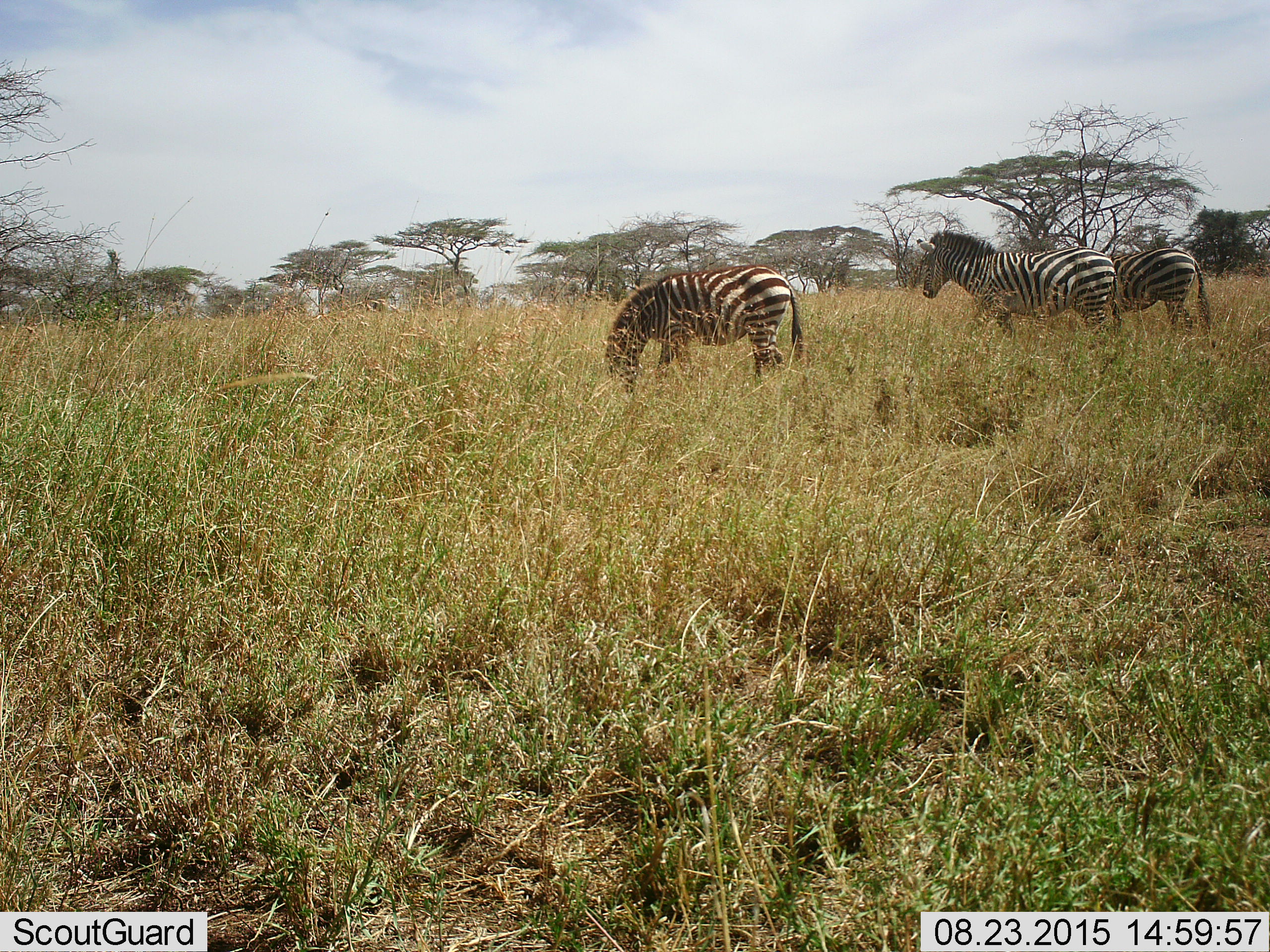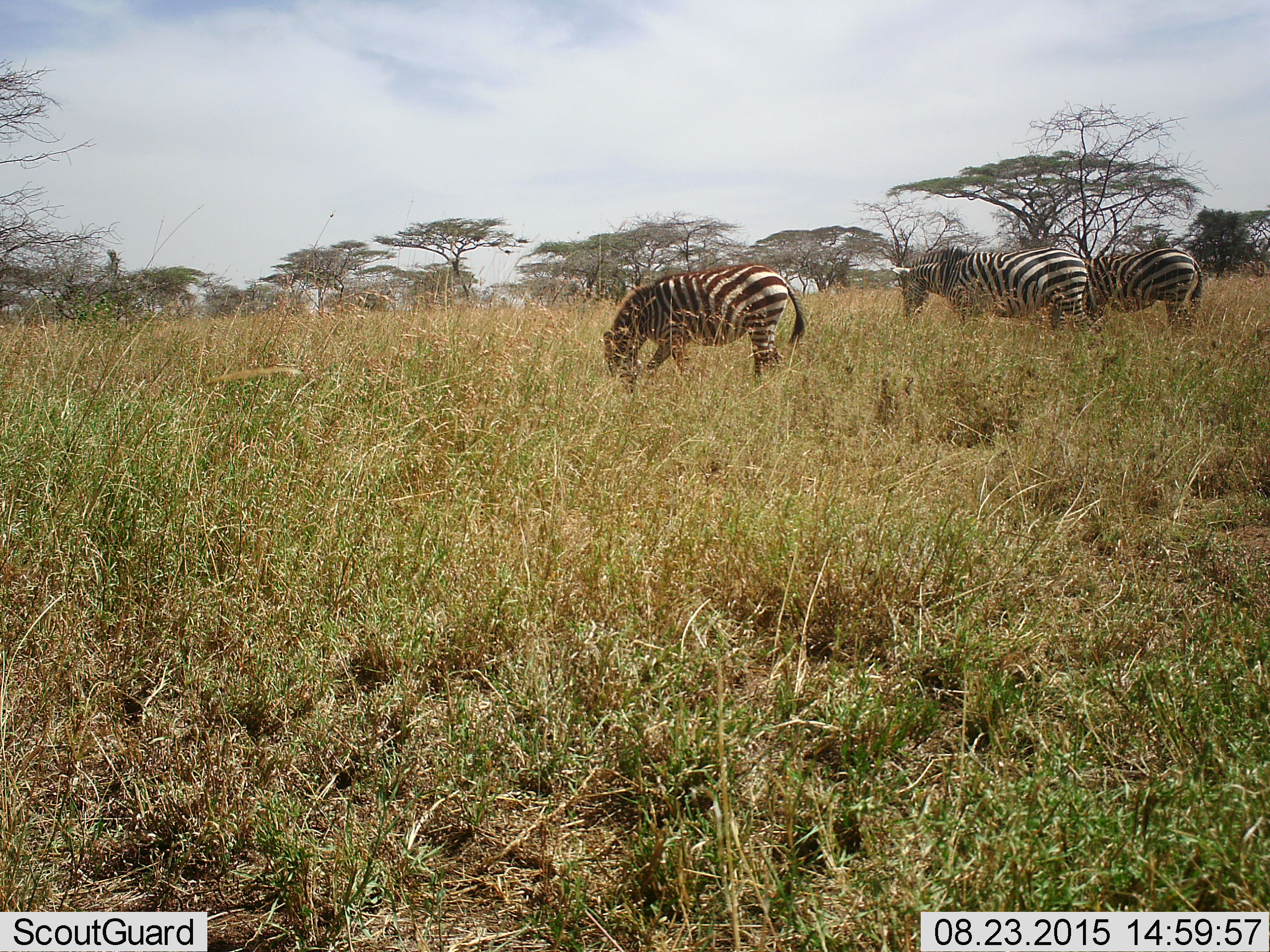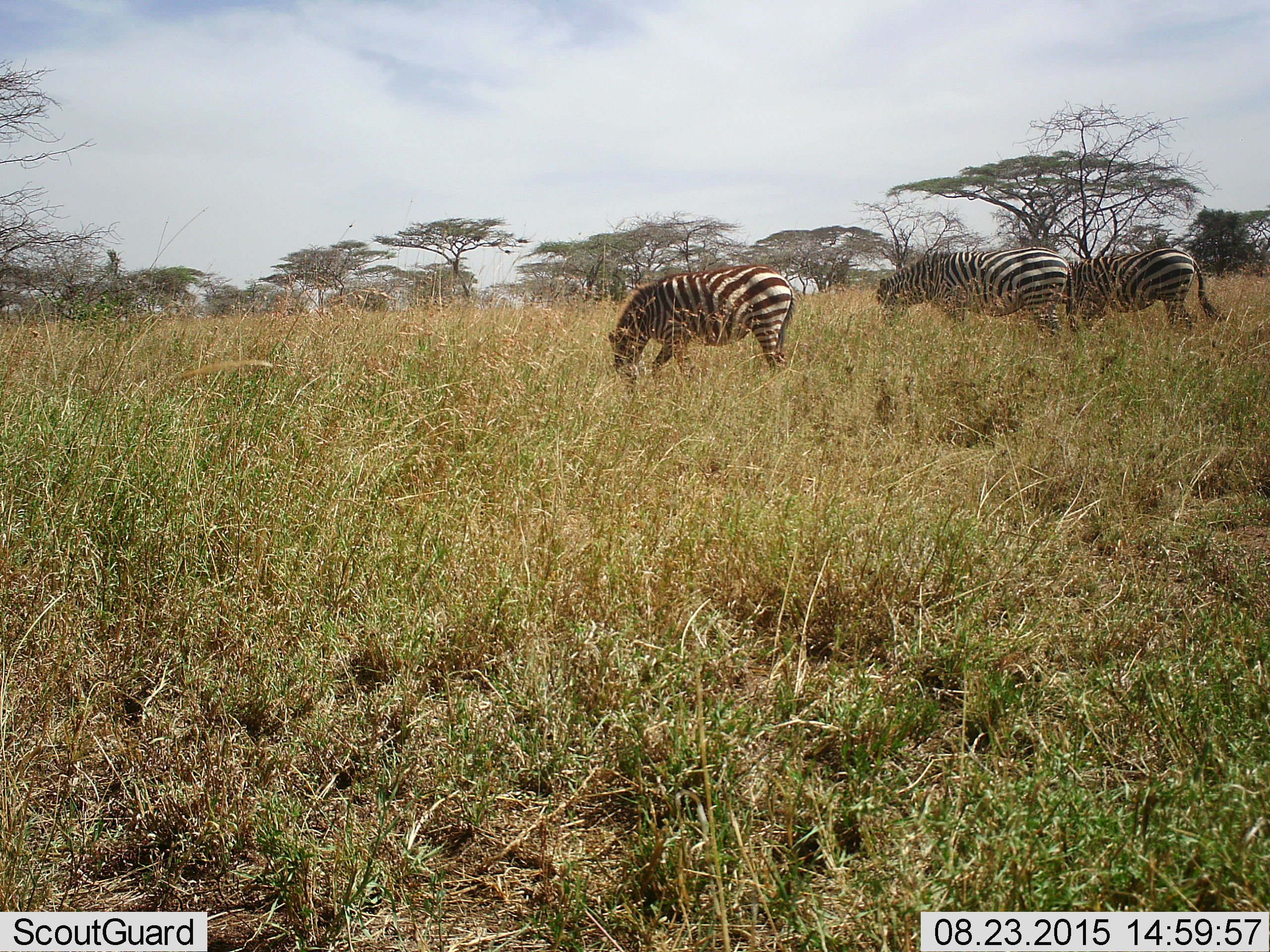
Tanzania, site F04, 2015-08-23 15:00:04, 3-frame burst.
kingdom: Animalia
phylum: Chordata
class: Mammalia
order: Perissodactyla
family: Equidae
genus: Equus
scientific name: Equus quagga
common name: plains zebra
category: zebra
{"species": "zebra (plains zebra) (Equus quagga)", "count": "3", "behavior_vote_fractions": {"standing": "44%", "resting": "0%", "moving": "33%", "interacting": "0%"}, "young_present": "17%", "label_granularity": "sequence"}